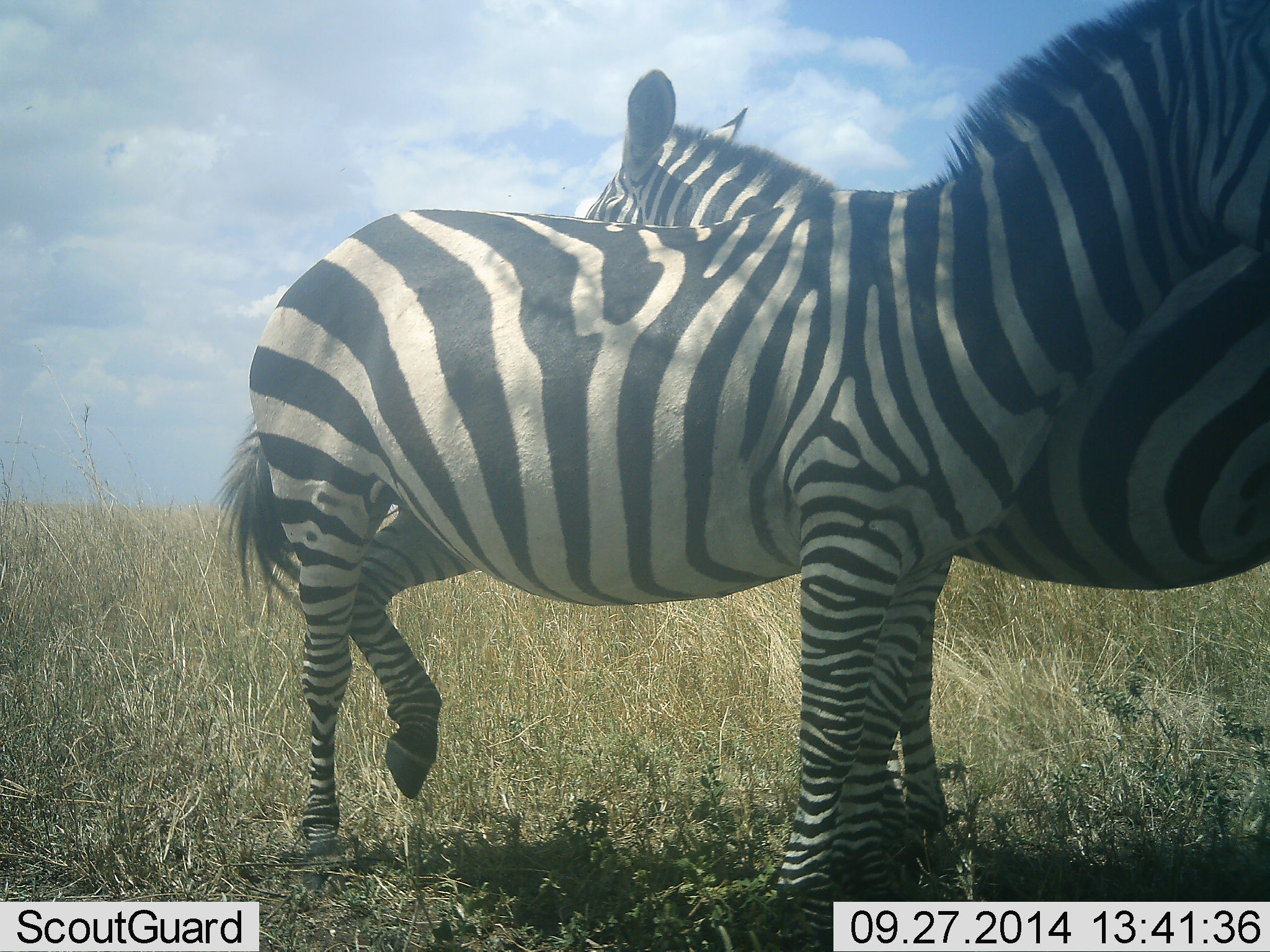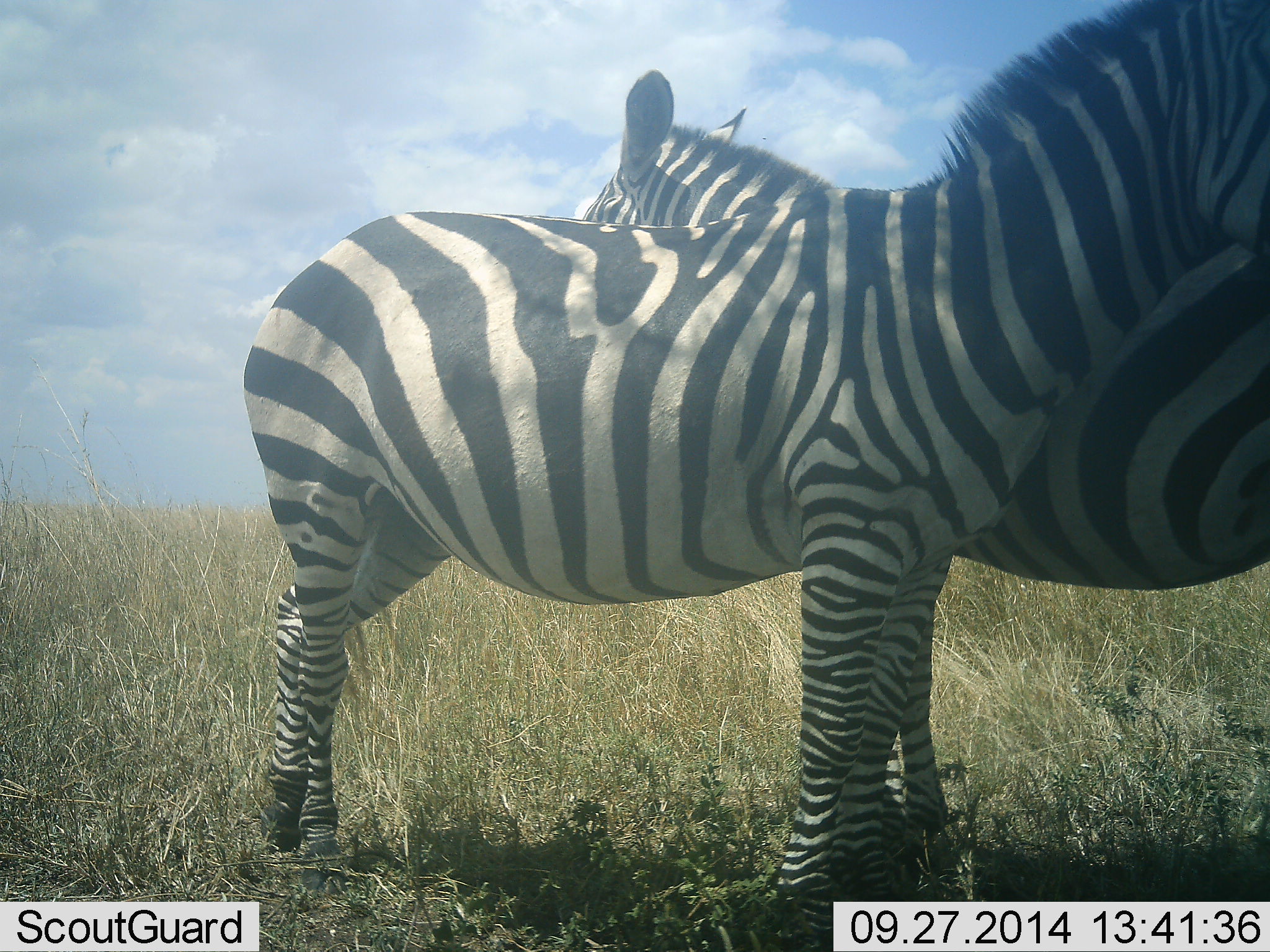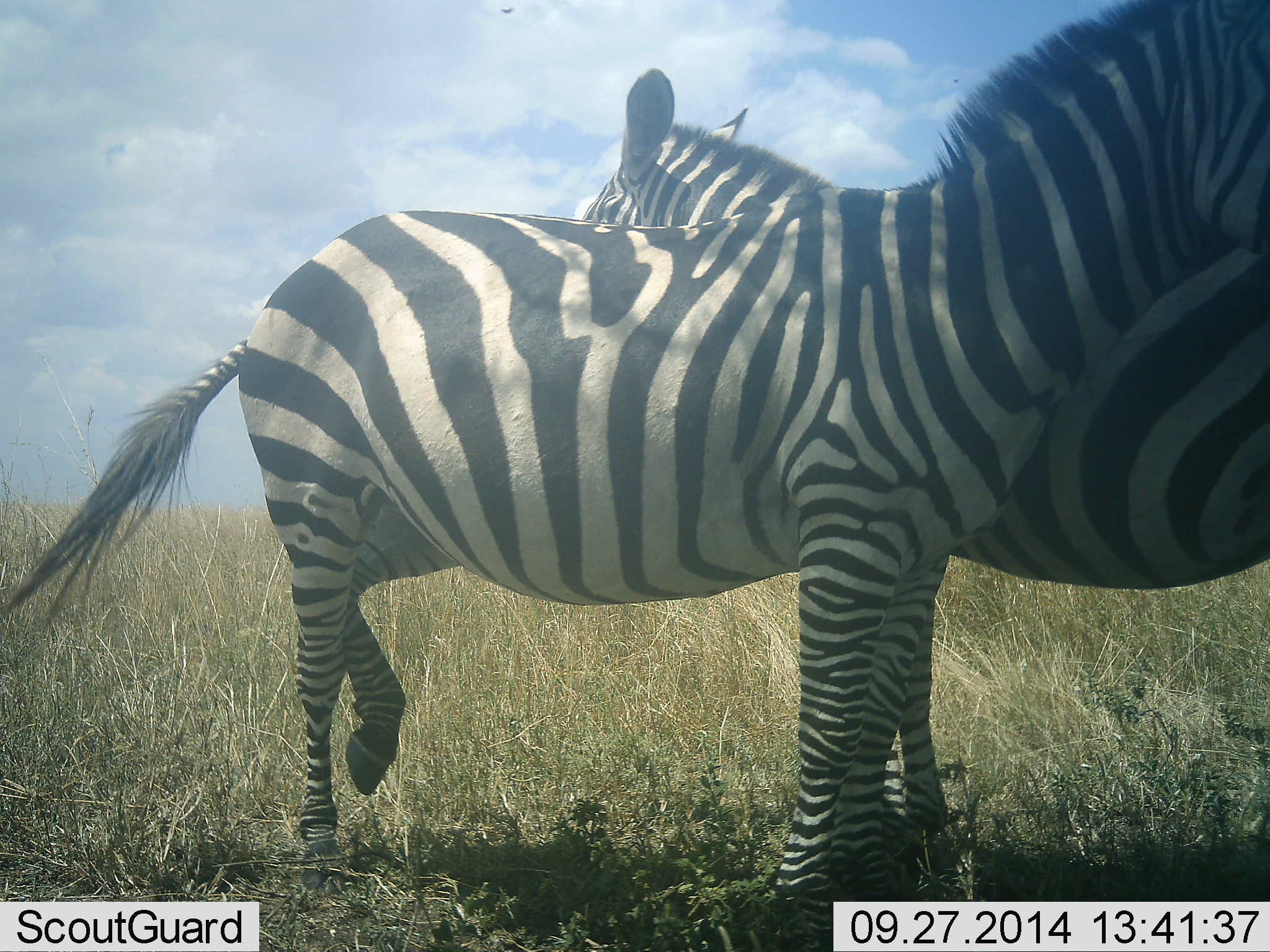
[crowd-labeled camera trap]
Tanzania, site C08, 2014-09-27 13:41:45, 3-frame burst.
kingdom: Animalia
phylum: Chordata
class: Mammalia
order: Perissodactyla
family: Equidae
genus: Equus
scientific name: Equus quagga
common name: plains zebra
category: zebra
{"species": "zebra (plains zebra) (Equus quagga)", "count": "2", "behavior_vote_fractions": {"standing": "100%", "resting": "9%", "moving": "0%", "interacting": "36%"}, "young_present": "0%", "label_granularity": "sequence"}